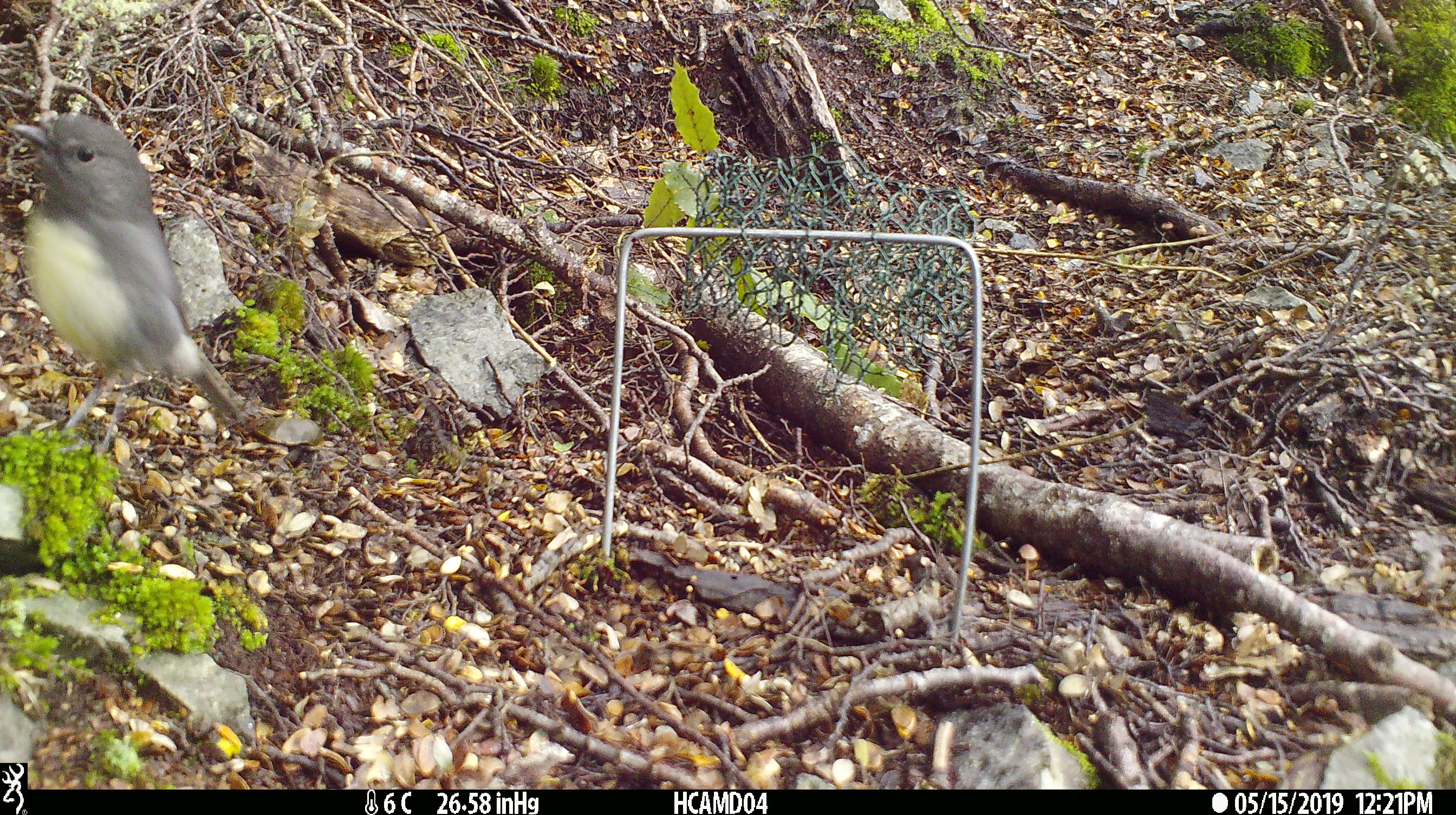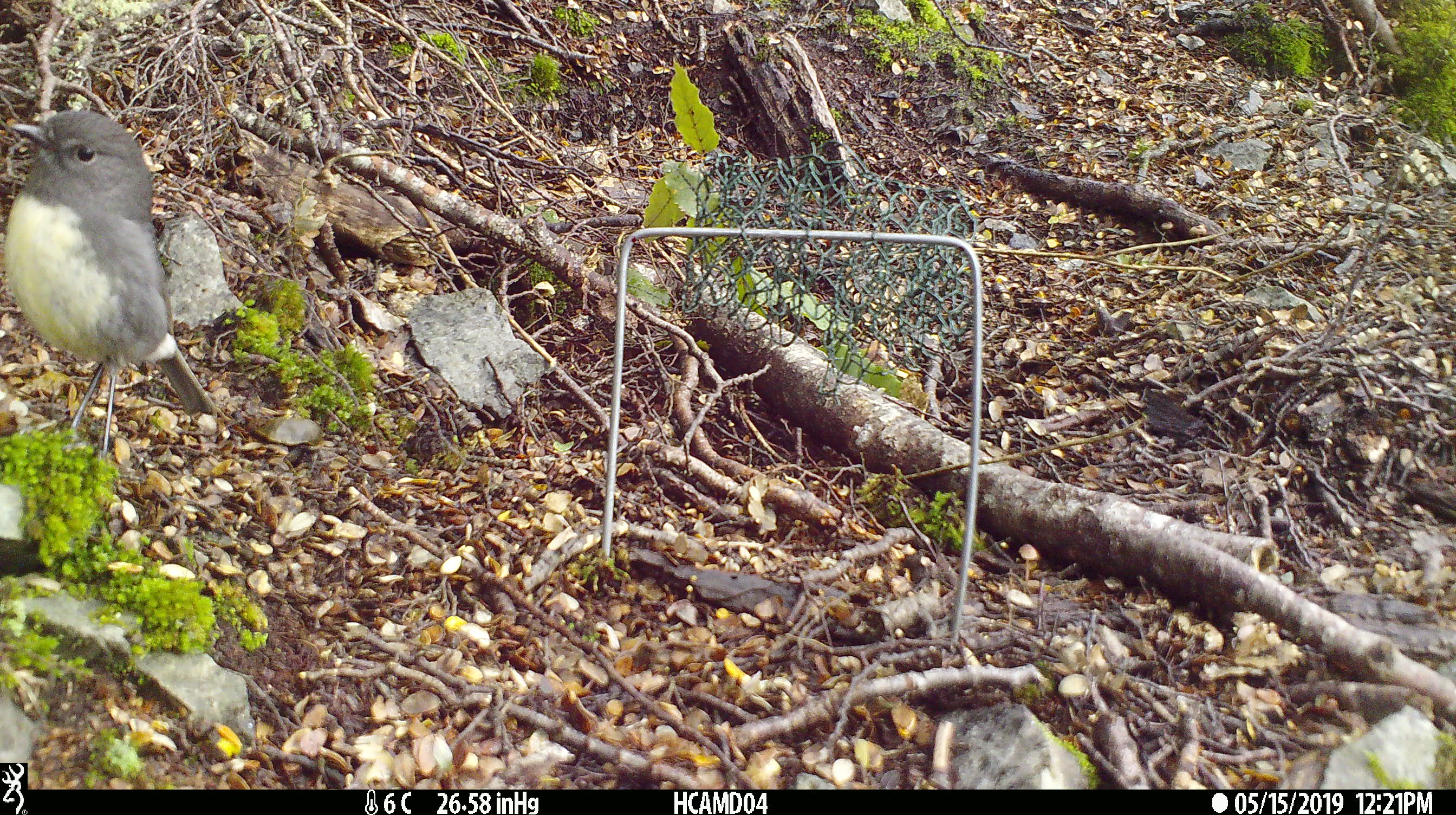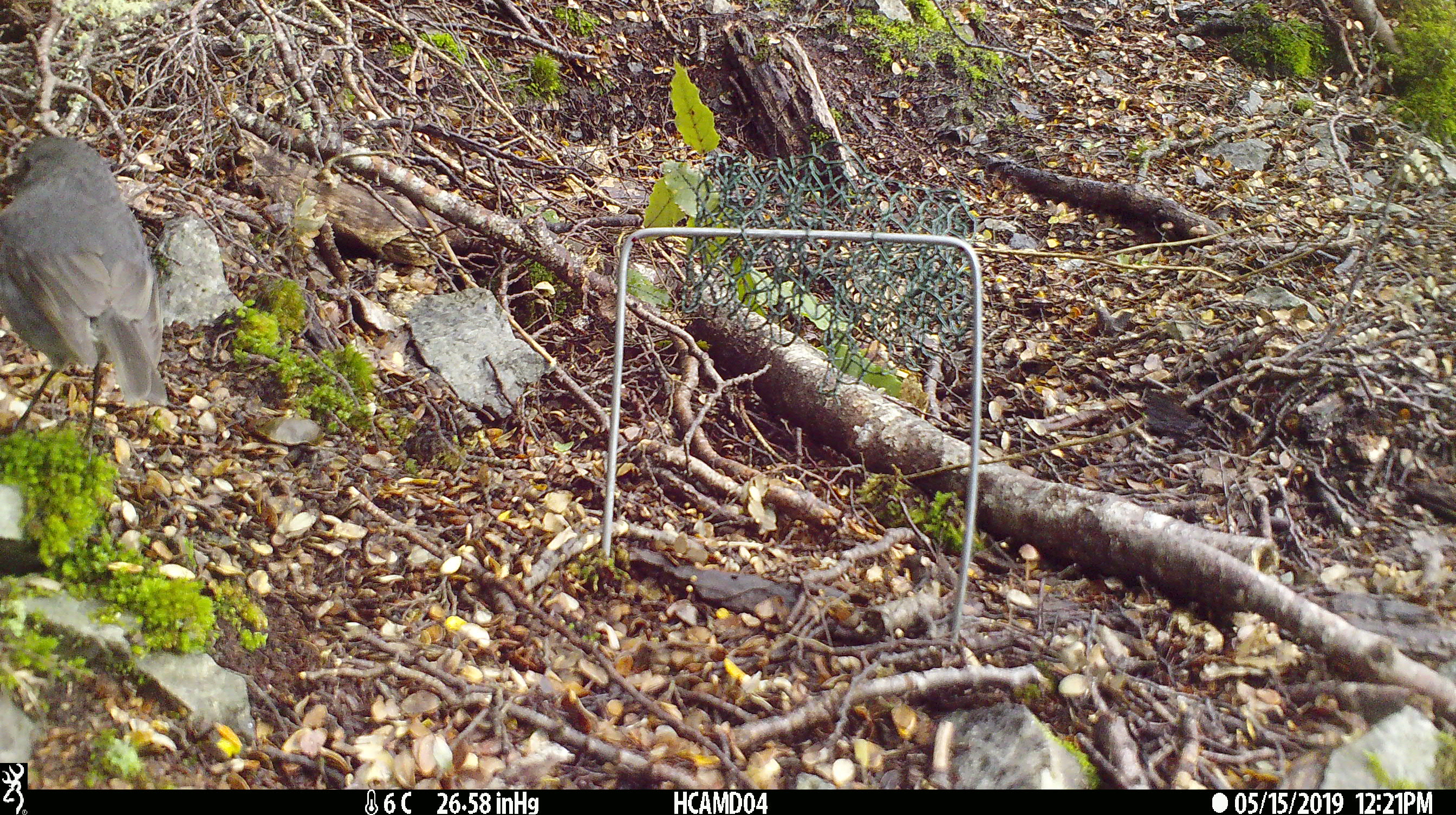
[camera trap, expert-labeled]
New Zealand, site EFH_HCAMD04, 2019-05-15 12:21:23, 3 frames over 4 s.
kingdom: Animalia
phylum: Chordata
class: Aves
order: Passeriformes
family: Petroicidae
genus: Petroica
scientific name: Petroica australis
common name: new zealand robin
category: robin